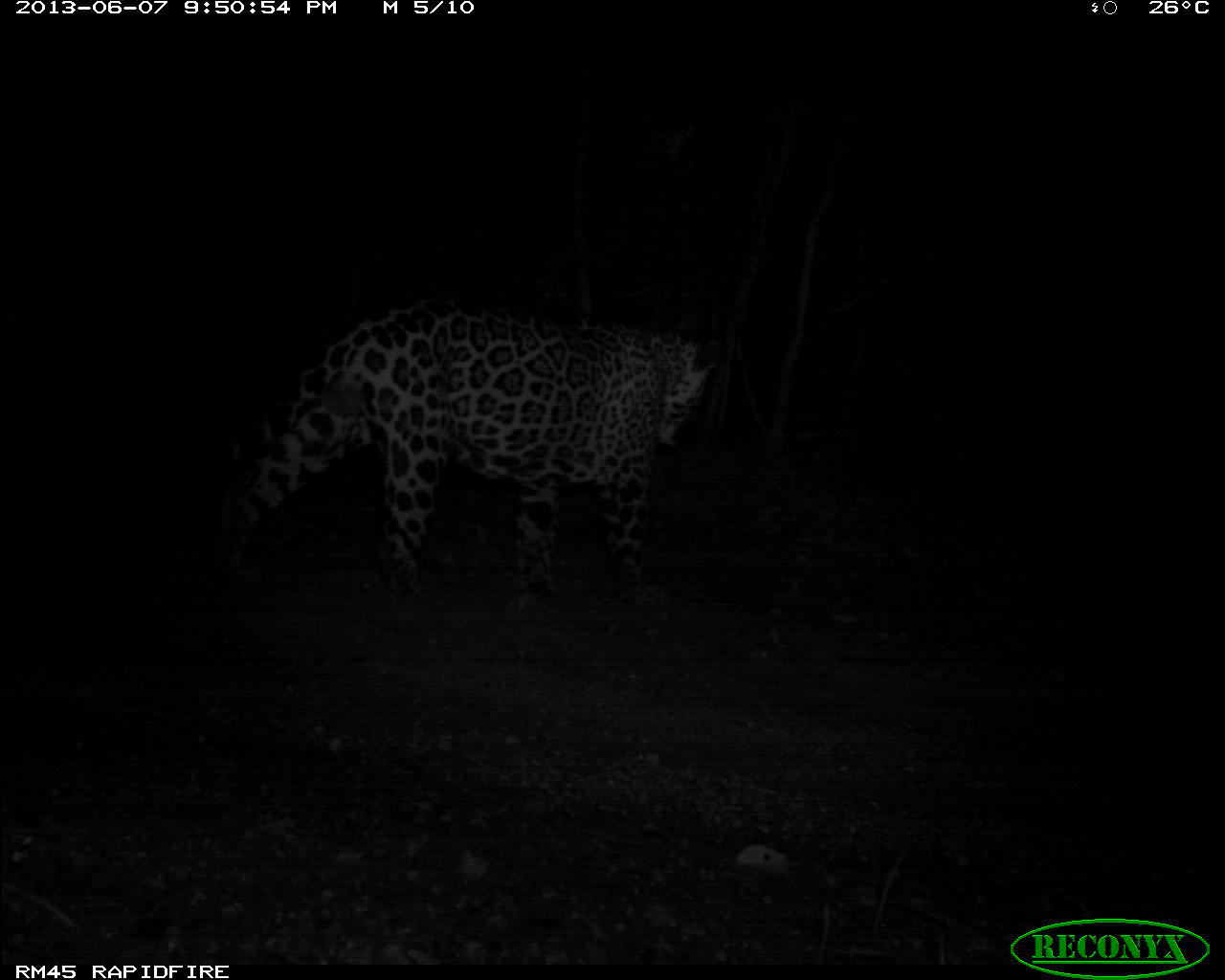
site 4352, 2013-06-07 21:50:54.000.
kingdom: Animalia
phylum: Chordata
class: Mammalia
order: Carnivora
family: Felidae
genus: Panthera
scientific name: Panthera onca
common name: jaguar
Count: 1.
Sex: male.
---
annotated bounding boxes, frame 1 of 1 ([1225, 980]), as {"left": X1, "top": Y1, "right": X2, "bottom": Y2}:
panthera onca: {"left": 222, "top": 302, "right": 716, "bottom": 632}